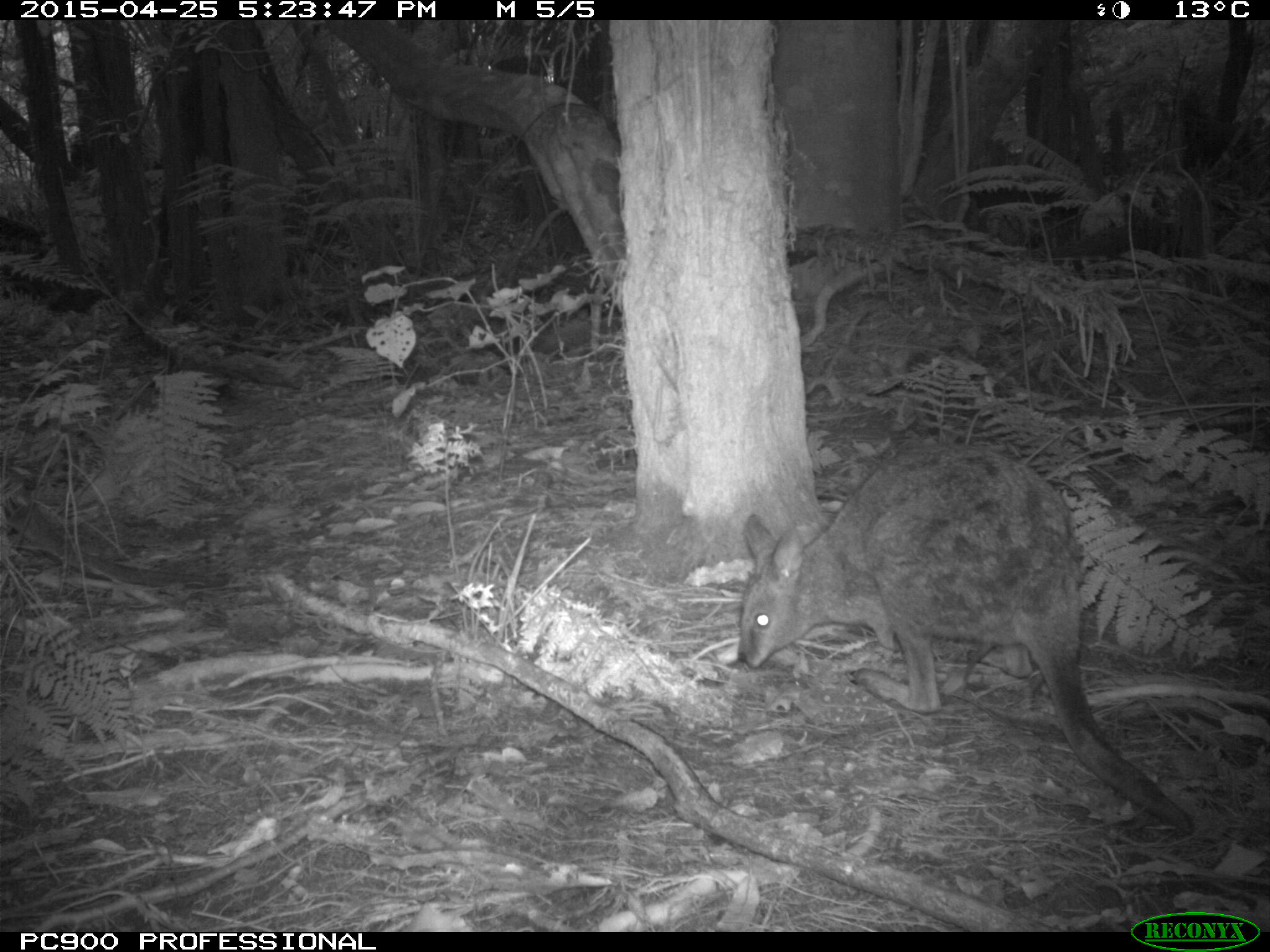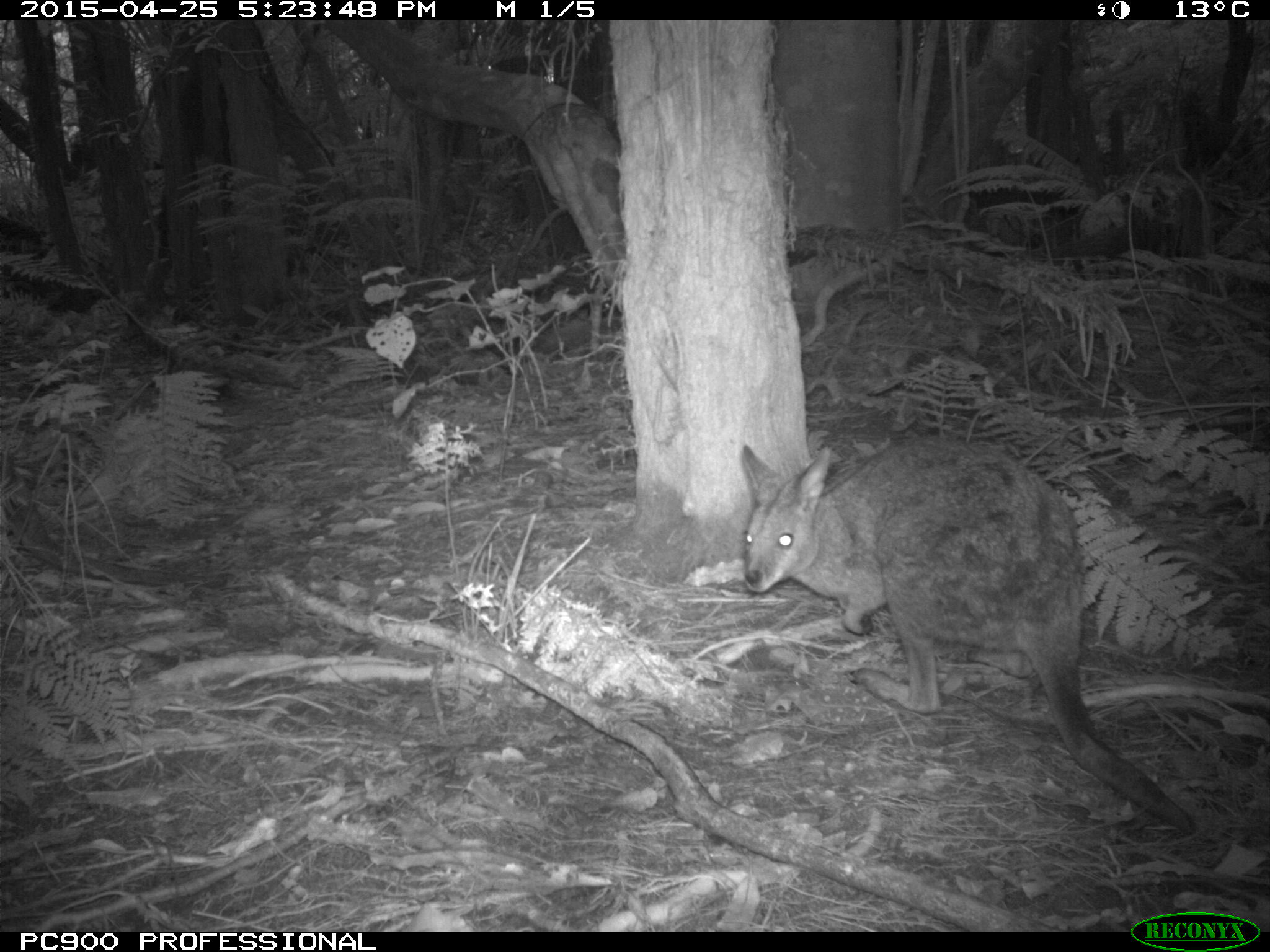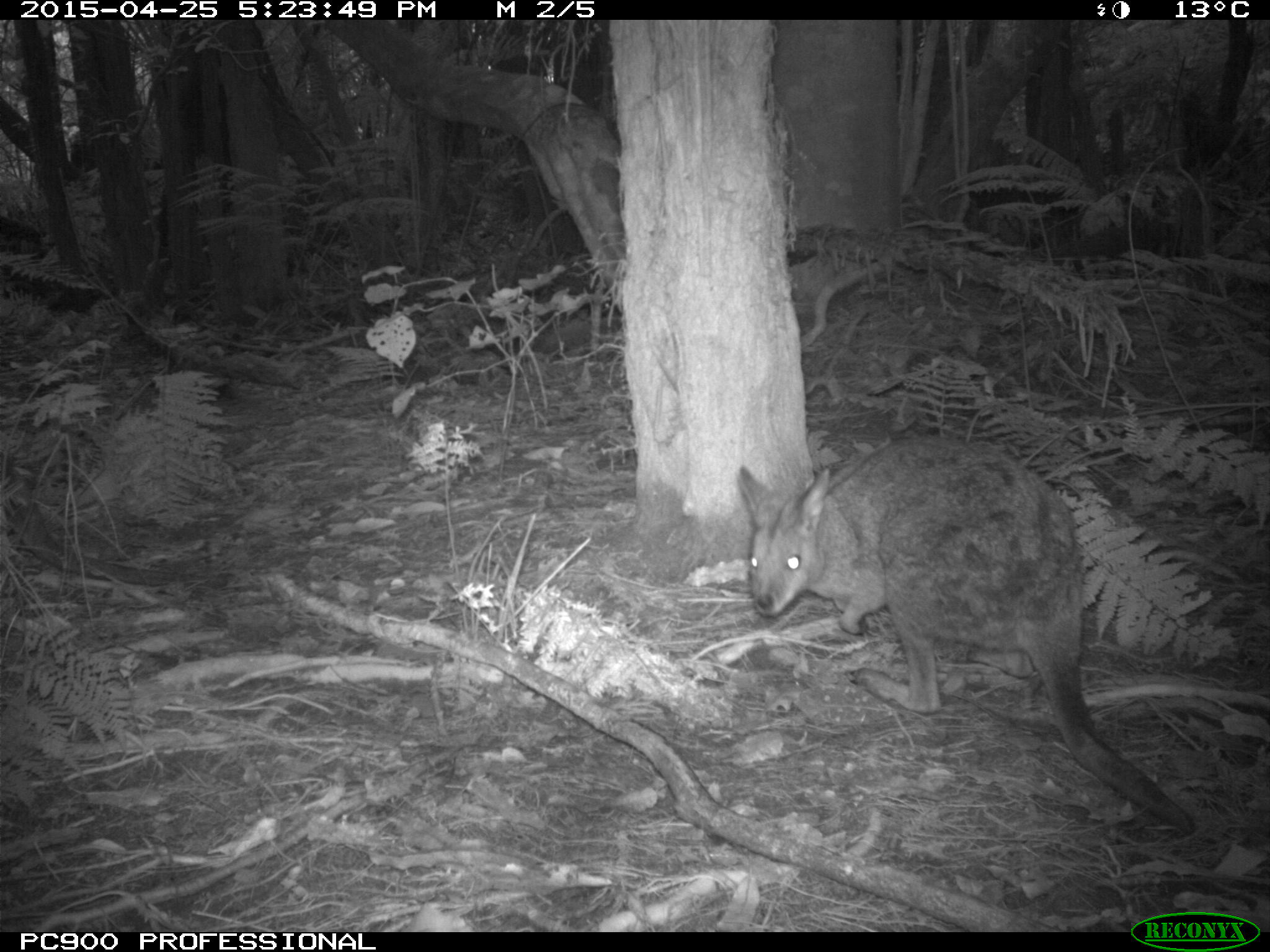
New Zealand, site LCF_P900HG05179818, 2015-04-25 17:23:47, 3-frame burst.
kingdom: Animalia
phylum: Chordata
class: Mammalia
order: Diprotodontia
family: Macropodidae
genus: Notamacropus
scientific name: Notamacropus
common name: wallaby